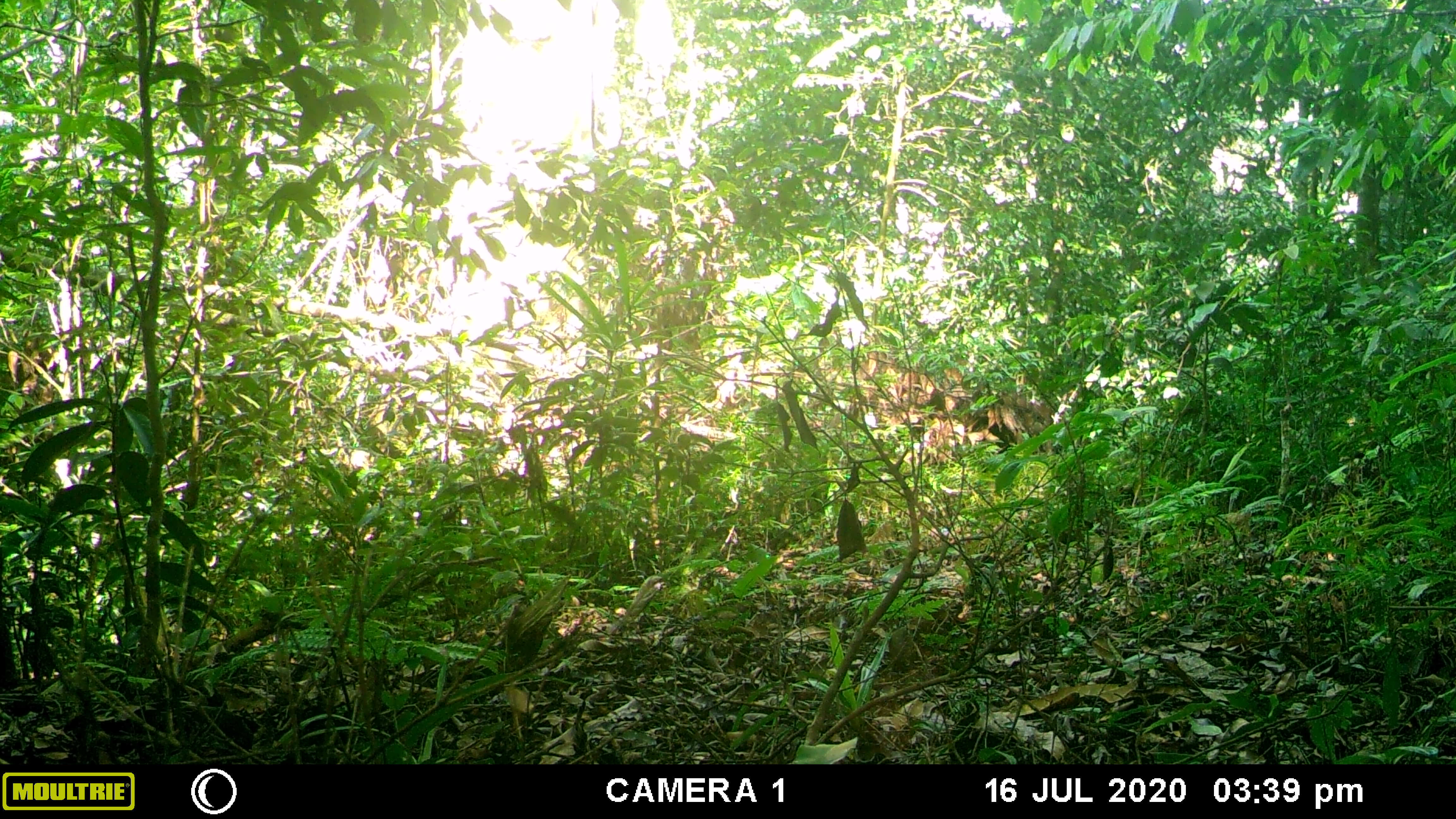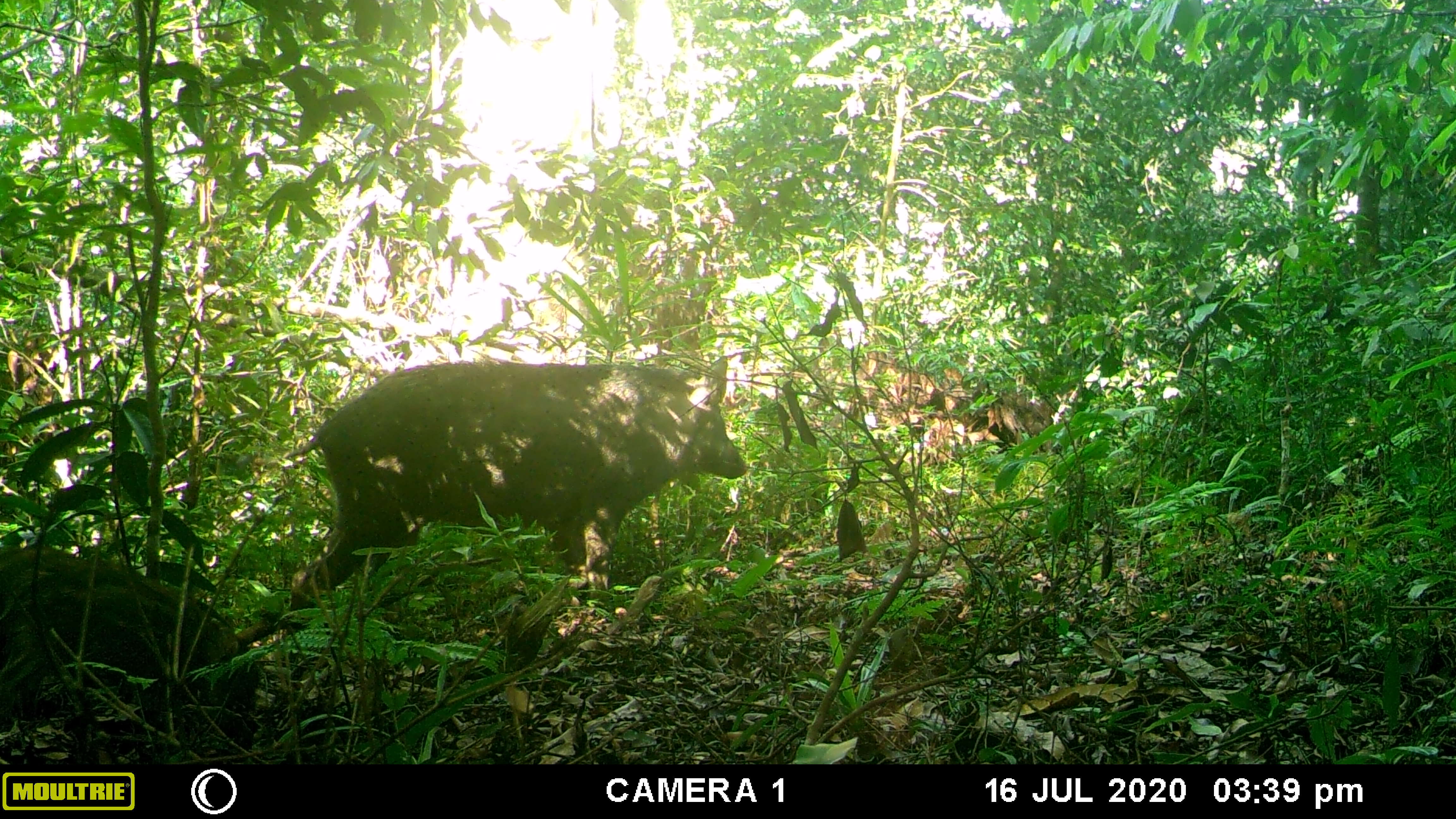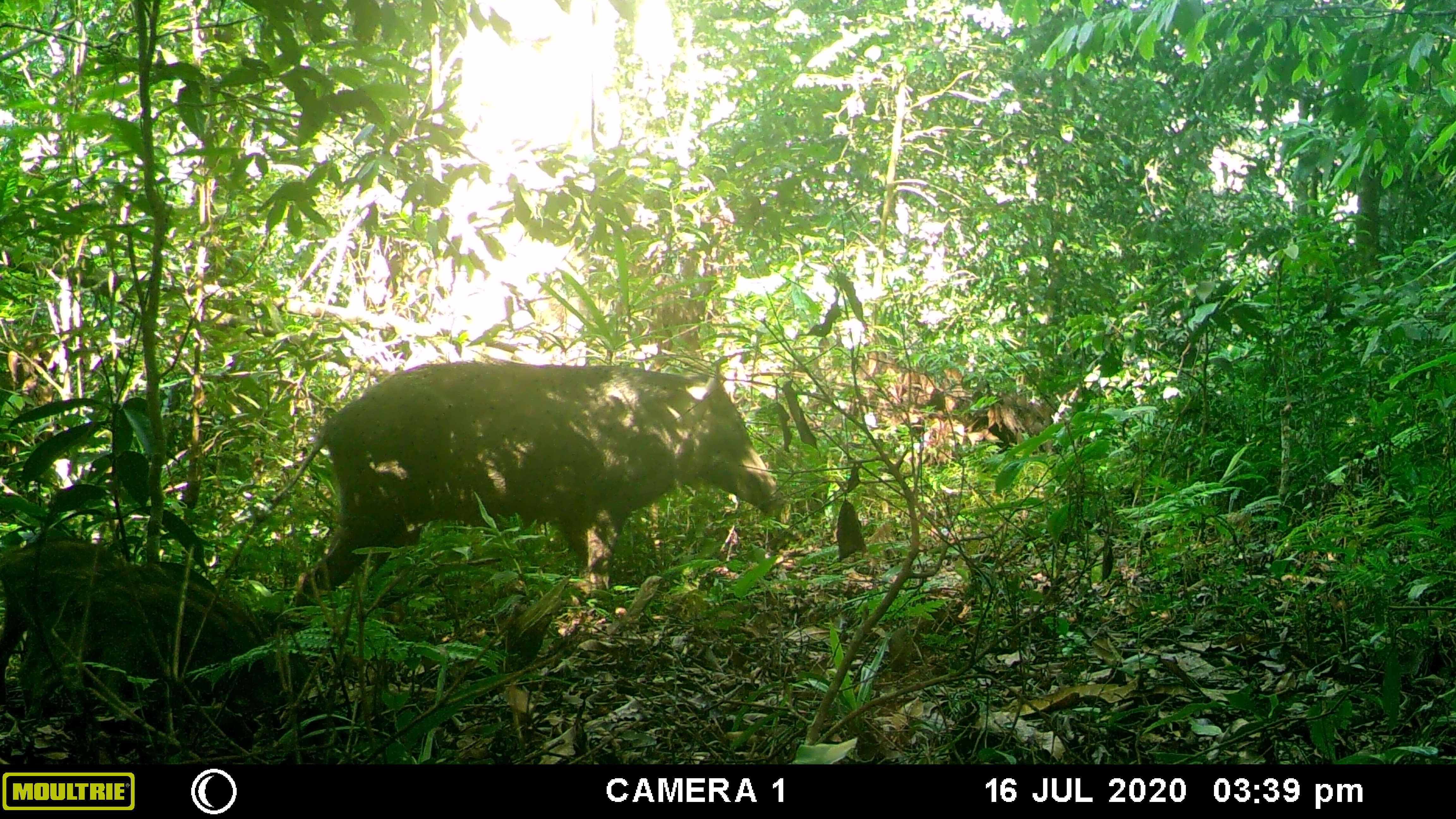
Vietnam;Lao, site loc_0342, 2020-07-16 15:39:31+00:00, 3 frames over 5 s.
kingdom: Animalia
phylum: Chordata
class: Mammalia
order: Artiodactyla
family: Suidae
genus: Sus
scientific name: Sus scrofa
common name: eurasian wild pig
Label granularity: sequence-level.